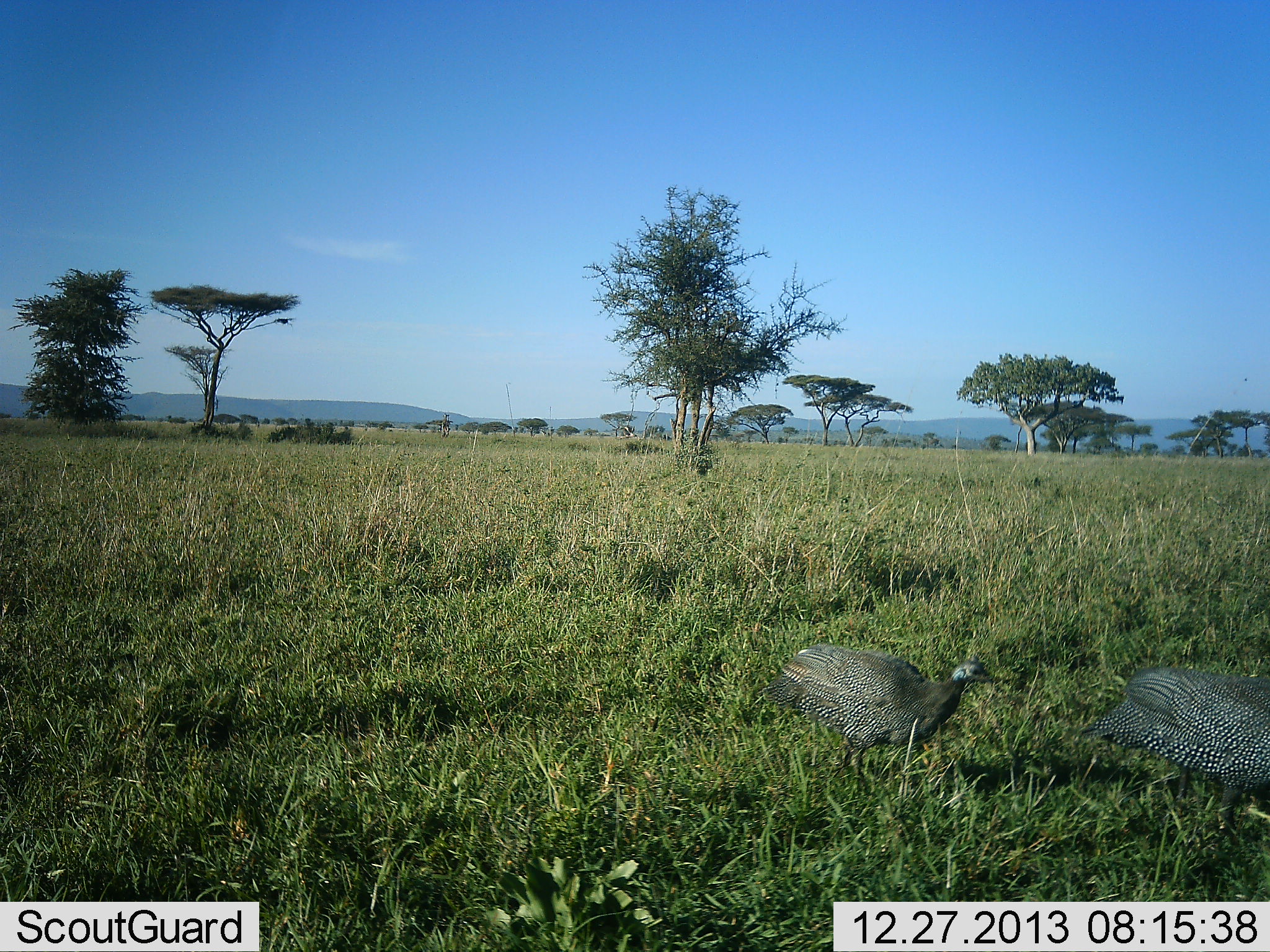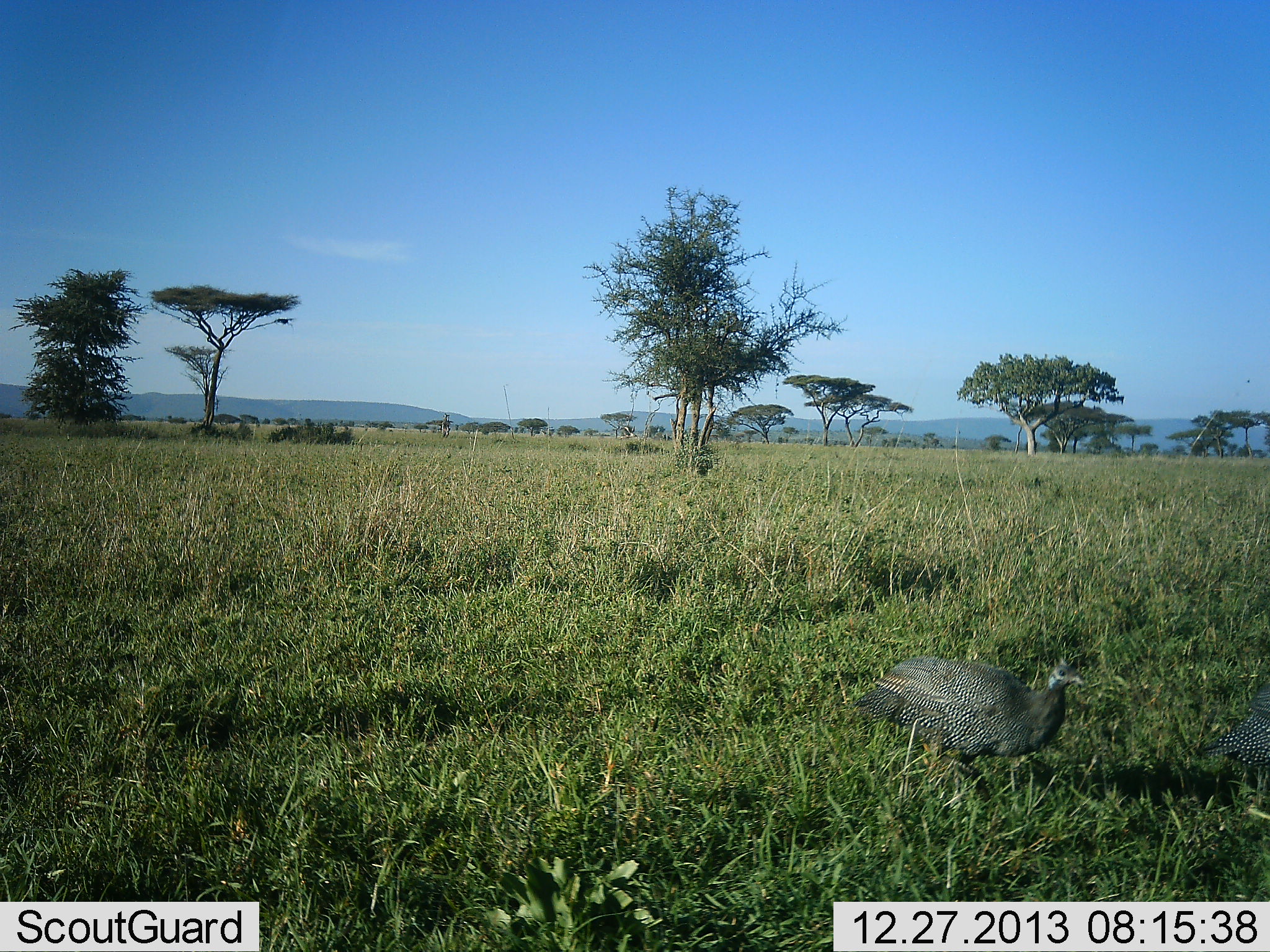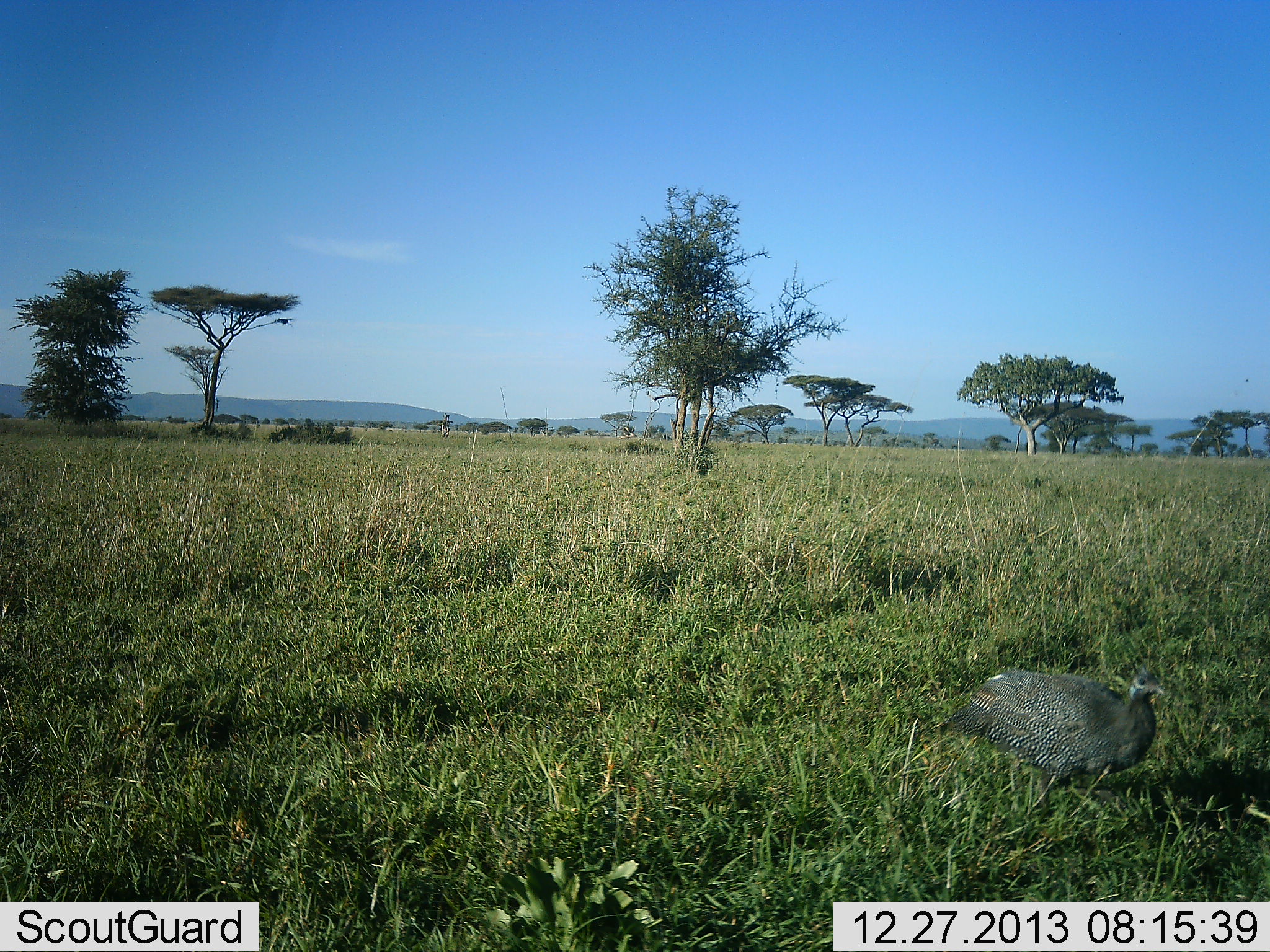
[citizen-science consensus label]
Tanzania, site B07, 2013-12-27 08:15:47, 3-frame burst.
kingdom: Animalia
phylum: Chordata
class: Aves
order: Galliformes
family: Numididae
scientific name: Numididae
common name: guinea fowl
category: guineafowl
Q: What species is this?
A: Guineafowl (guinea fowl) (Numididae).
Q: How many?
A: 2.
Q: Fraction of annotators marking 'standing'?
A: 0%.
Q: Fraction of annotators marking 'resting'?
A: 0%.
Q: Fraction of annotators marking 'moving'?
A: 100%.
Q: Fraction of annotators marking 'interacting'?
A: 0%.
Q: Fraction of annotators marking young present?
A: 0%.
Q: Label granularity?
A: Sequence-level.